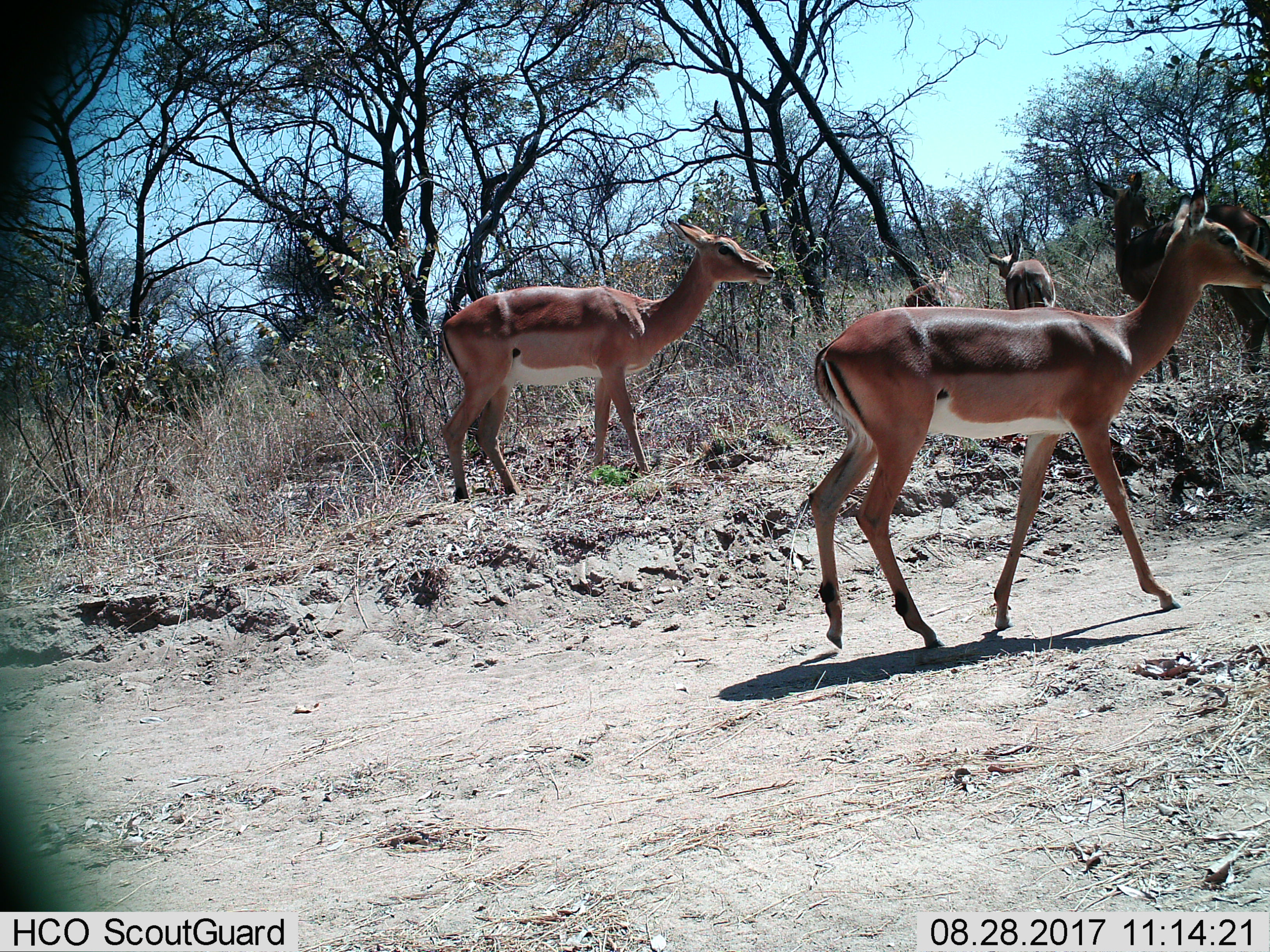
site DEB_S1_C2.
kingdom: Animalia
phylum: Chordata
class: Mammalia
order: Artiodactyla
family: Bovidae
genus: Aepyceros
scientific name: Aepyceros melampus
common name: impala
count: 5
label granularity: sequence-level